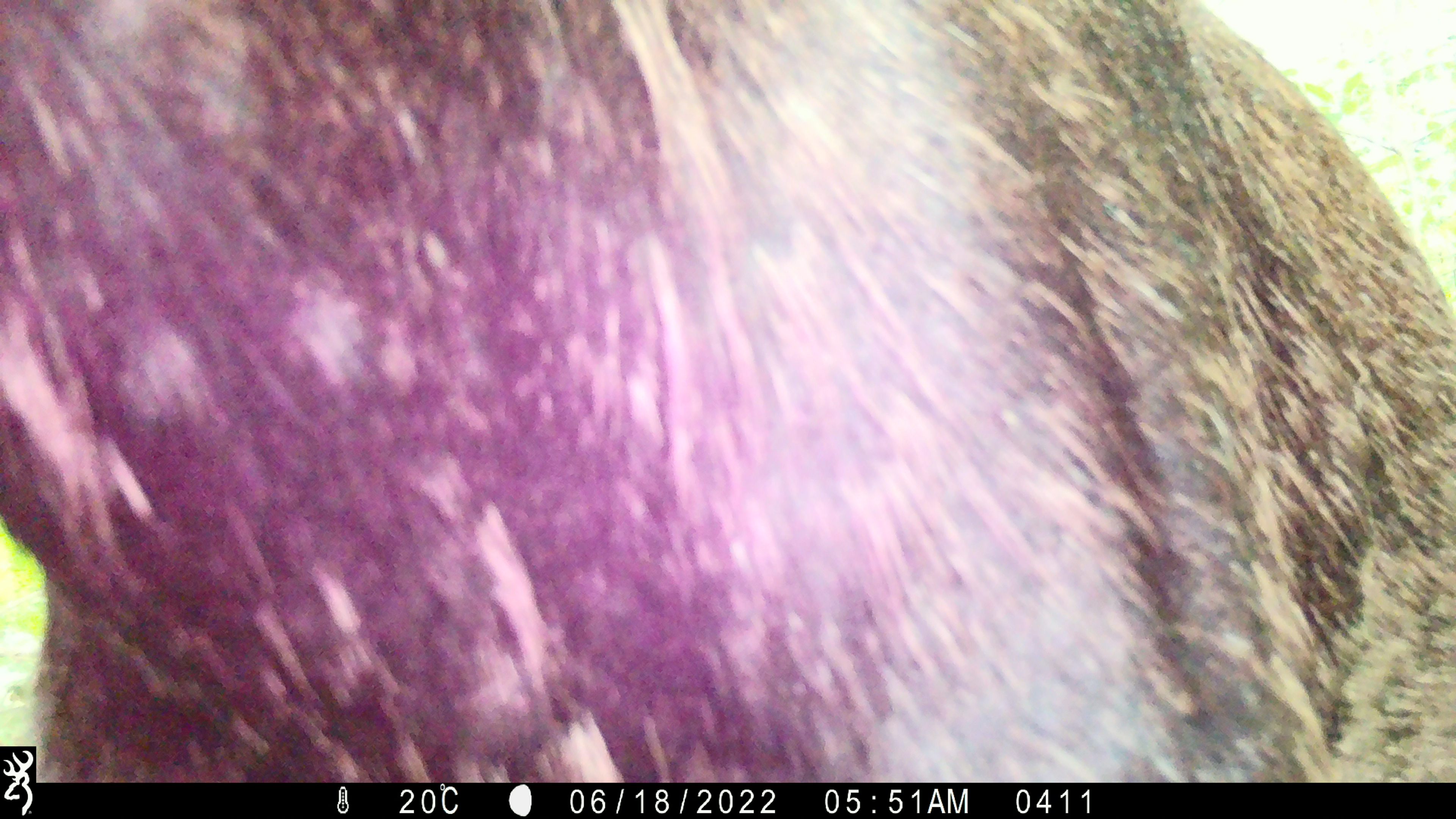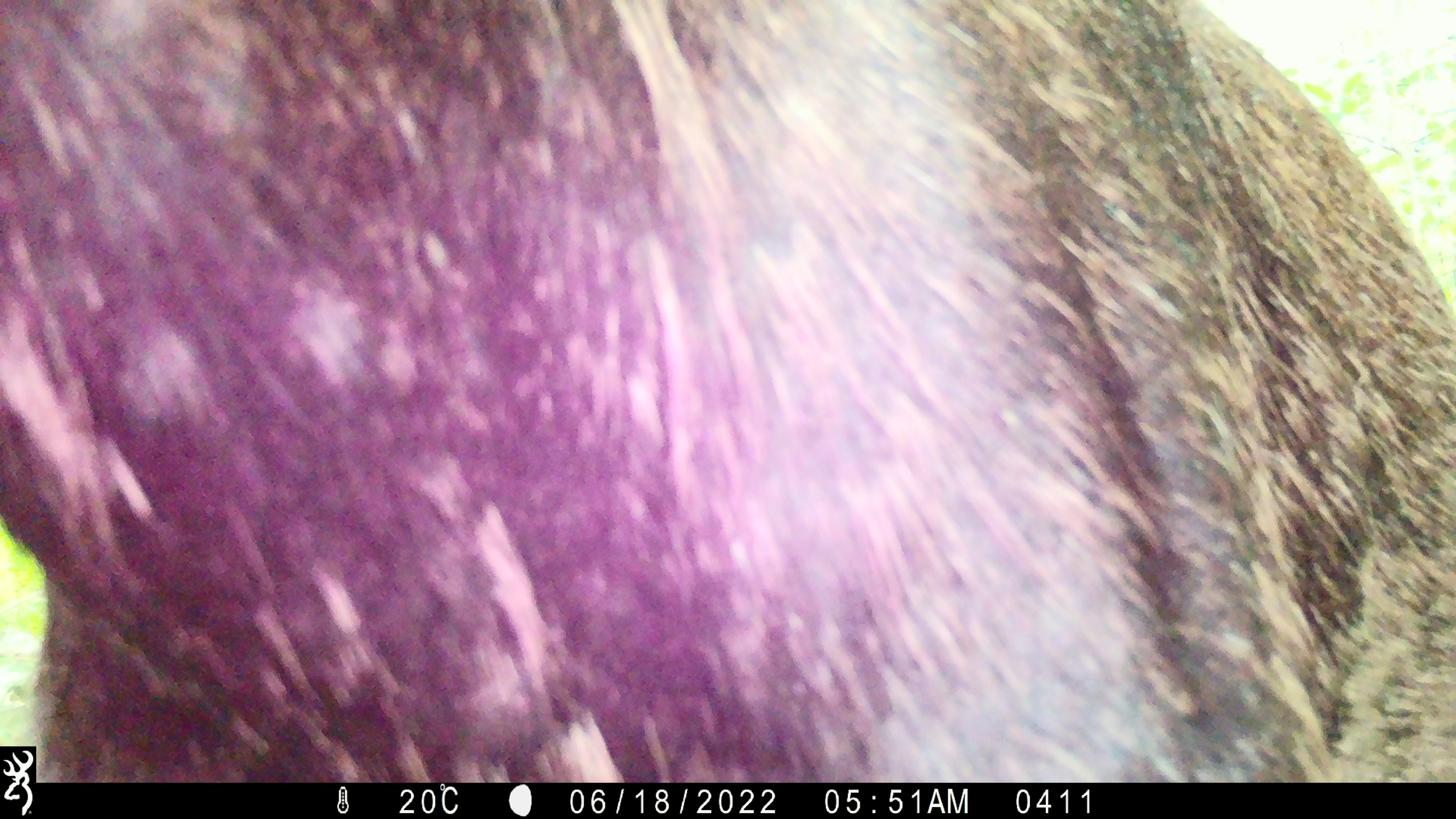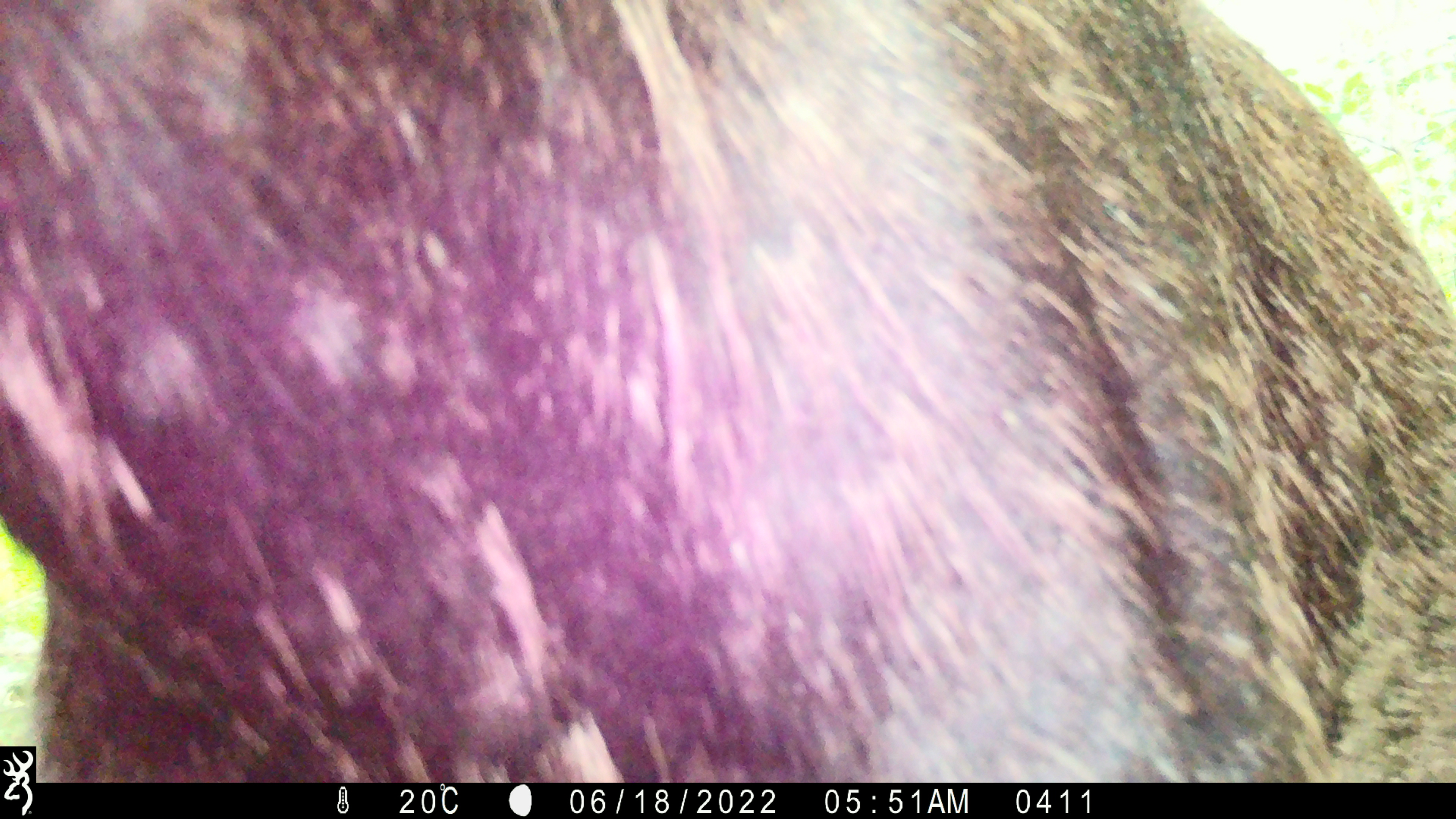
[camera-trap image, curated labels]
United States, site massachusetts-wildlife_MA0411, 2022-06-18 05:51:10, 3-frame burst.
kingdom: Animalia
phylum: Chordata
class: Mammalia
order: Artiodactyla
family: Cervidae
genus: Alces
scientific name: Alces alces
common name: moose